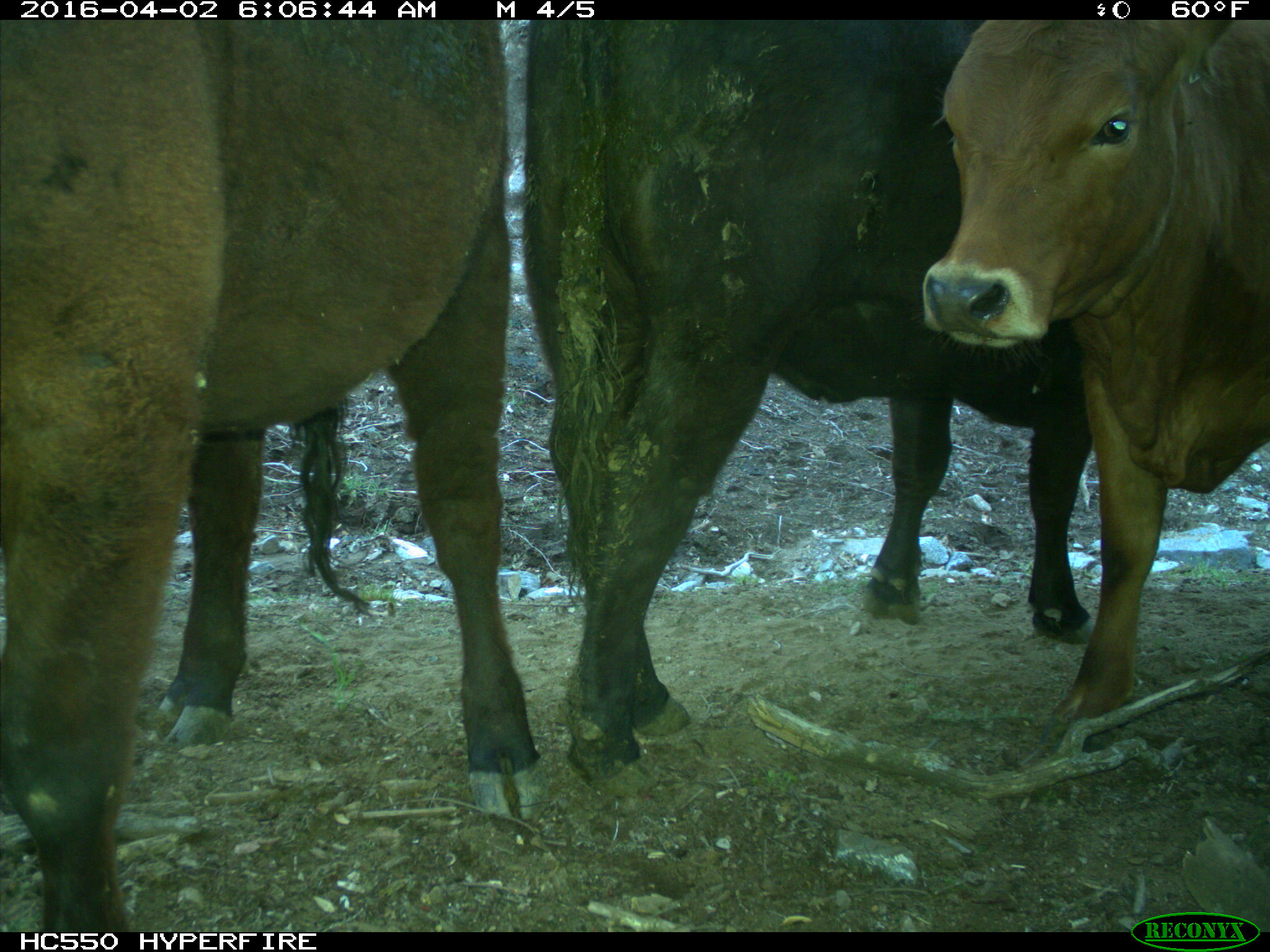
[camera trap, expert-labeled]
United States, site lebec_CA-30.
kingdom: Animalia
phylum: Chordata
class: Mammalia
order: Artiodactyla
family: Bovidae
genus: Bos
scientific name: Bos taurus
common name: domestic cow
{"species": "Bos taurus (domestic cow)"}